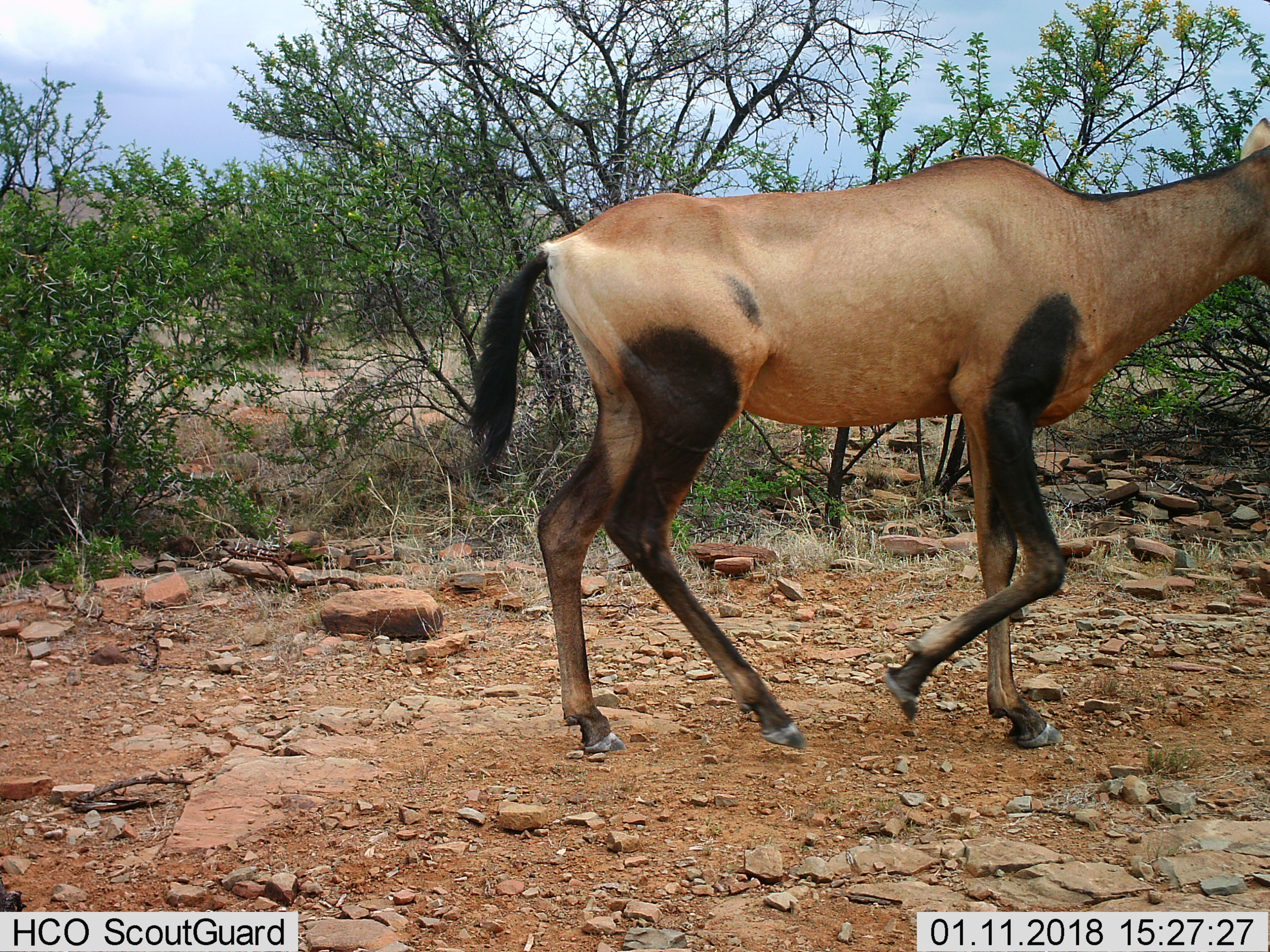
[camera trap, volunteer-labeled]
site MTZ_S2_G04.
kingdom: Animalia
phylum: Chordata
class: Mammalia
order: Artiodactyla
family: Bovidae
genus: Alcelaphus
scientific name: Alcelaphus buselaphus caama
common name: red hartebeest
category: hartebeestred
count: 1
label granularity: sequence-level